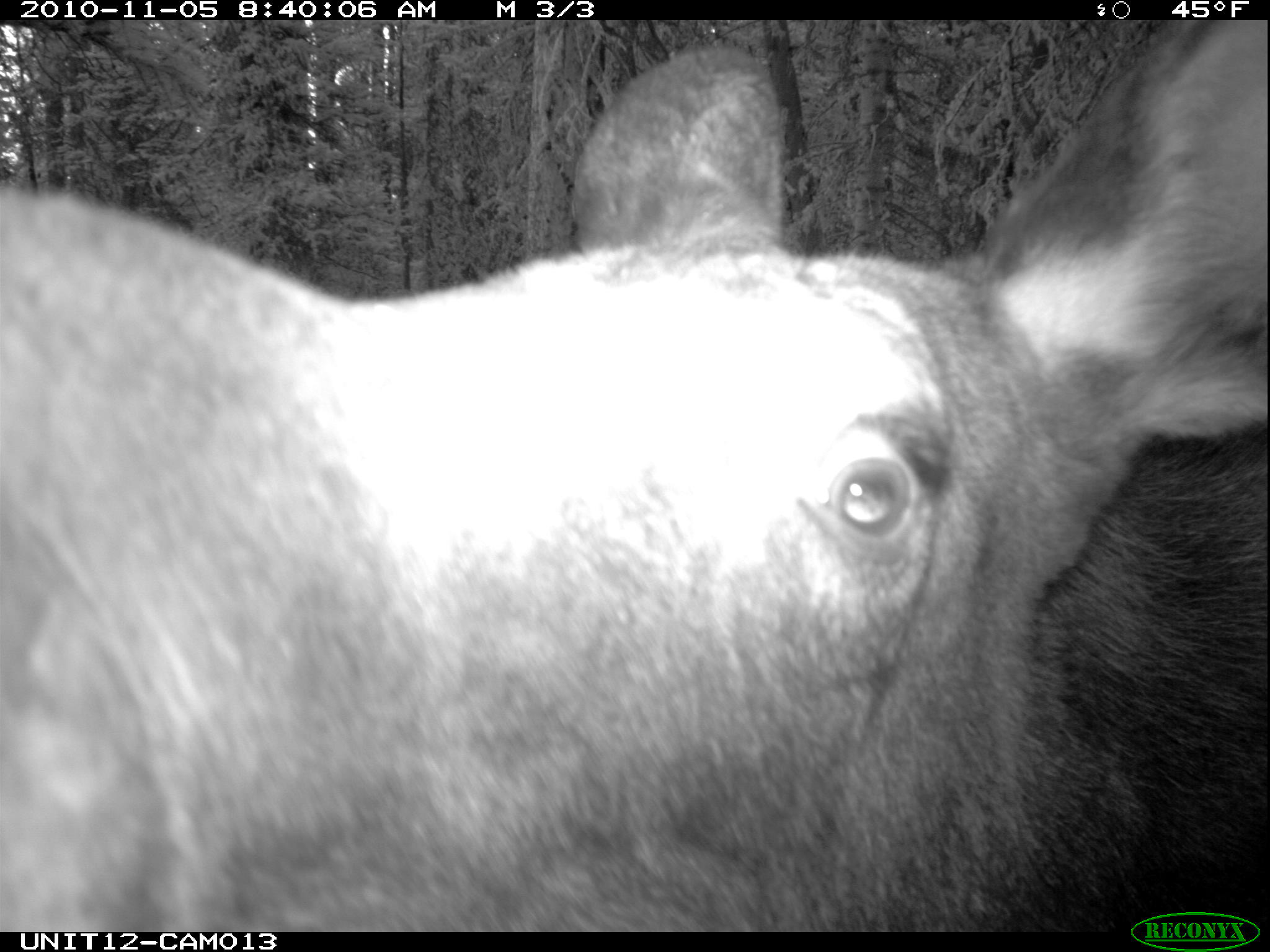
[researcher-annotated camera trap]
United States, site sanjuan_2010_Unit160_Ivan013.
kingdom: Animalia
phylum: Chordata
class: Mammalia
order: Artiodactyla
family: Cervidae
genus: Alces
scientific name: Alces alces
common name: moose